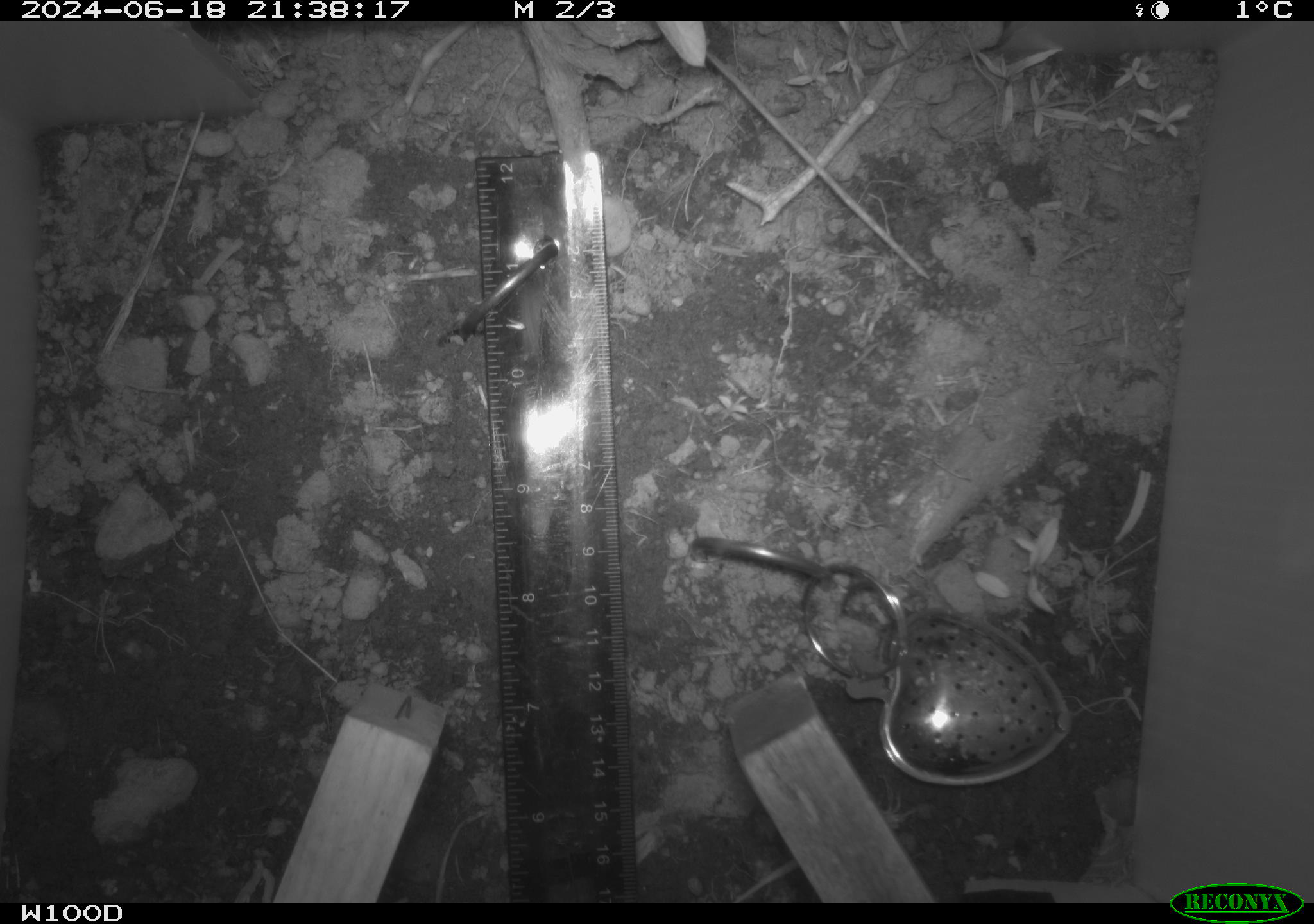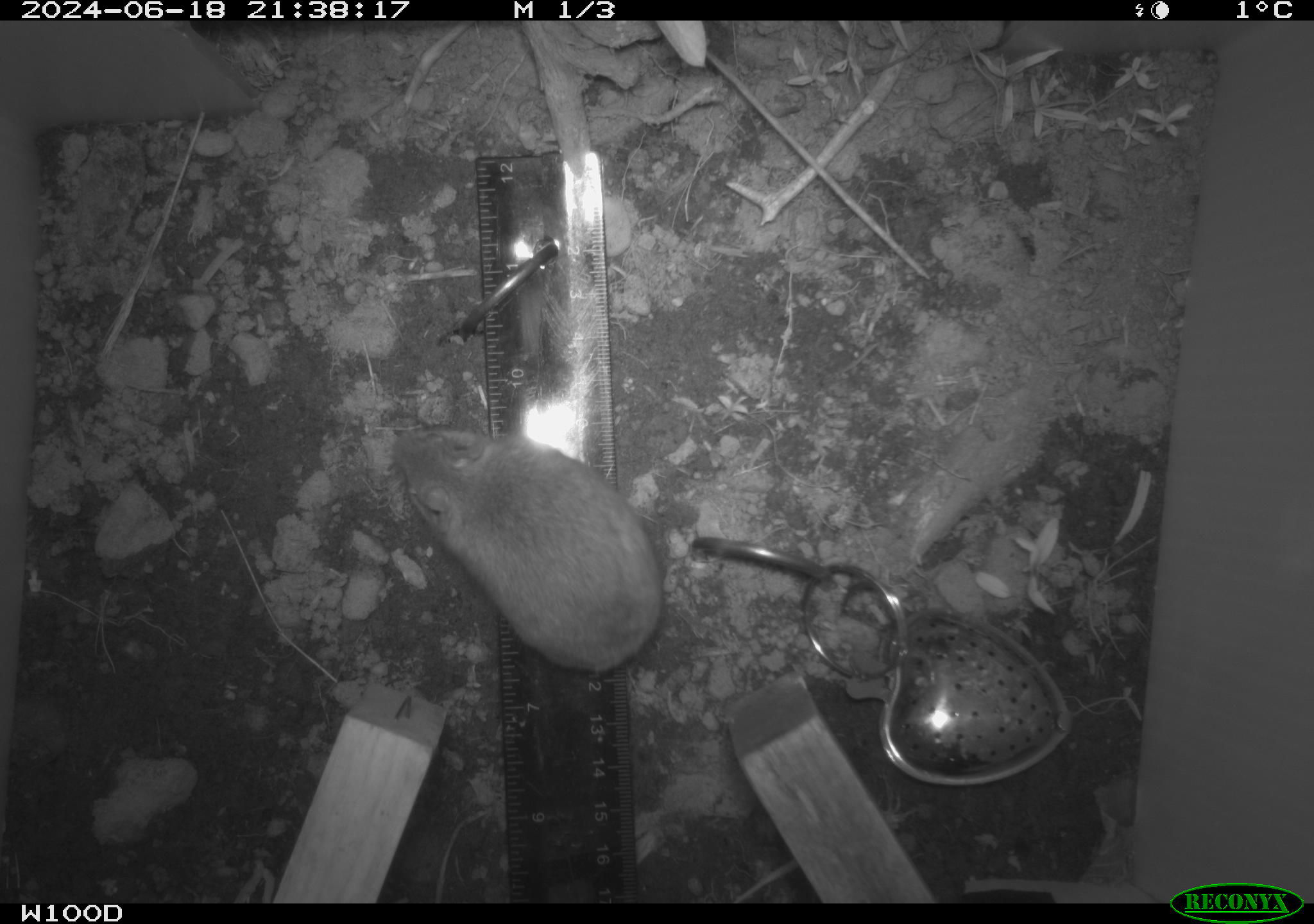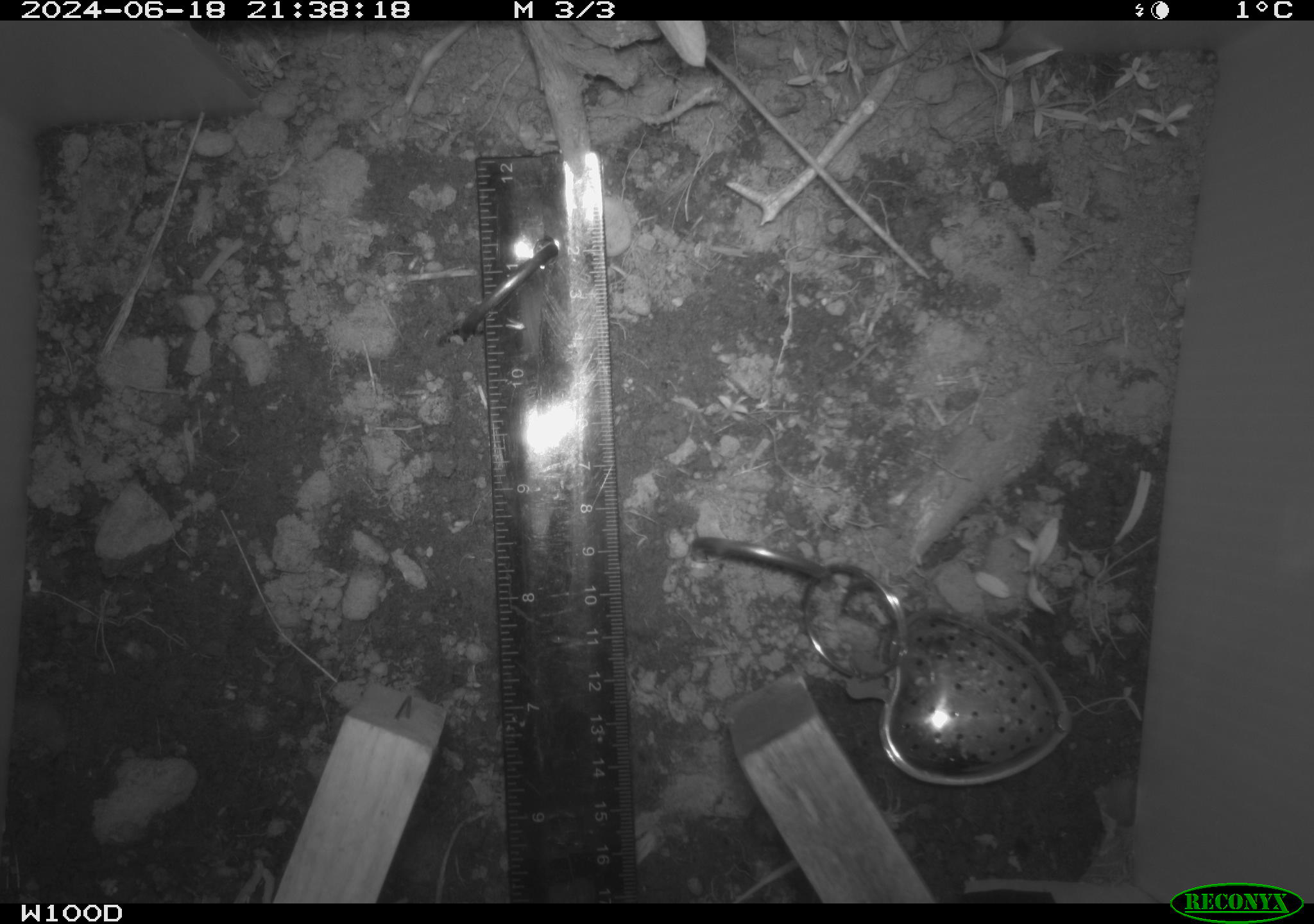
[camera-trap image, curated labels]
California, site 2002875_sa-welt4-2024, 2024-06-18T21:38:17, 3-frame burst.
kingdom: Animalia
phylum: Chordata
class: Mammalia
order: Rodentia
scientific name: Rodentia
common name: mouse species